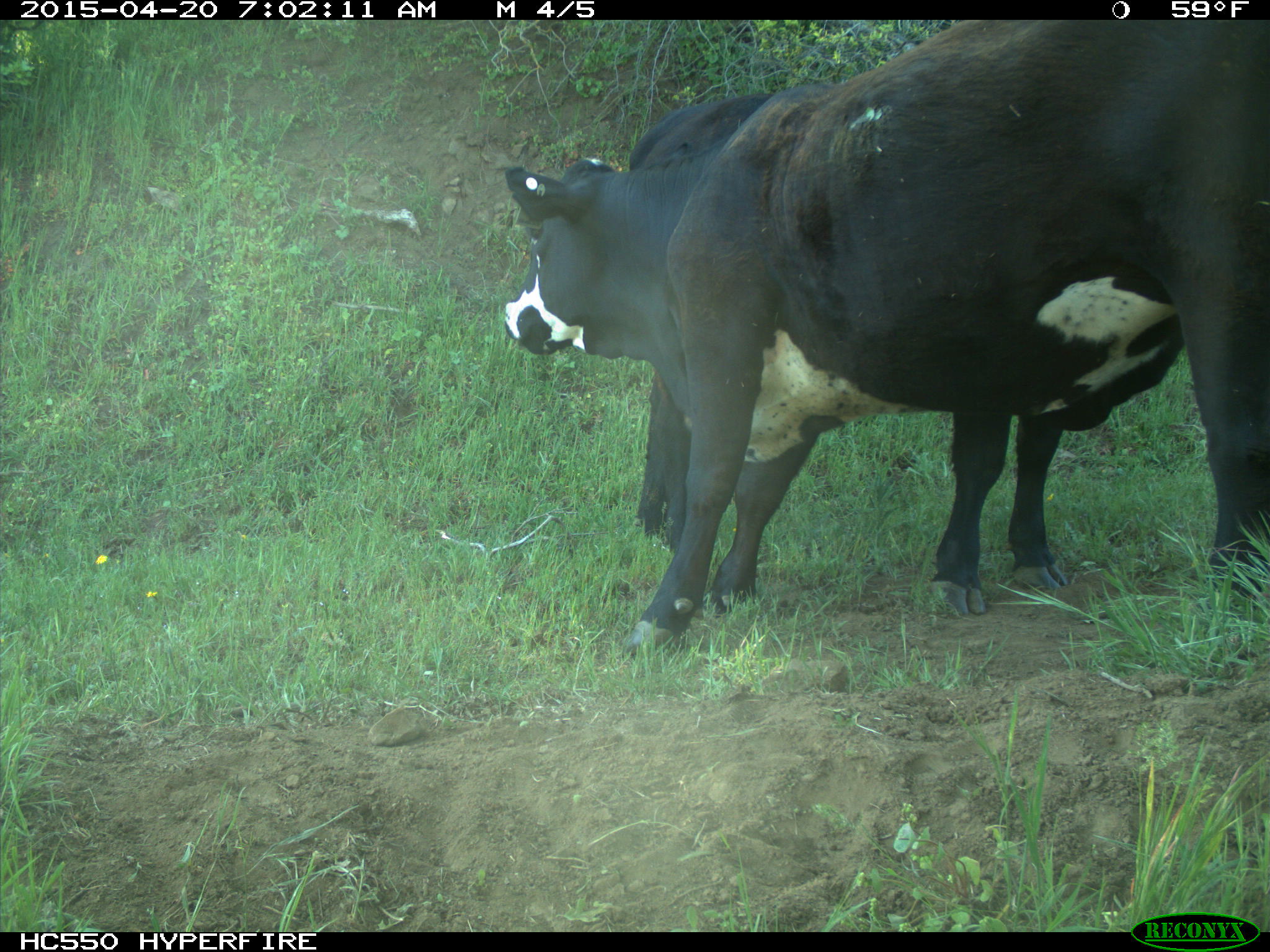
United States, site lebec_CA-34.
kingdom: Animalia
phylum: Chordata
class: Mammalia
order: Artiodactyla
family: Bovidae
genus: Bos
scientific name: Bos taurus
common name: domestic cow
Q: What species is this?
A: Bos taurus (domestic cow).